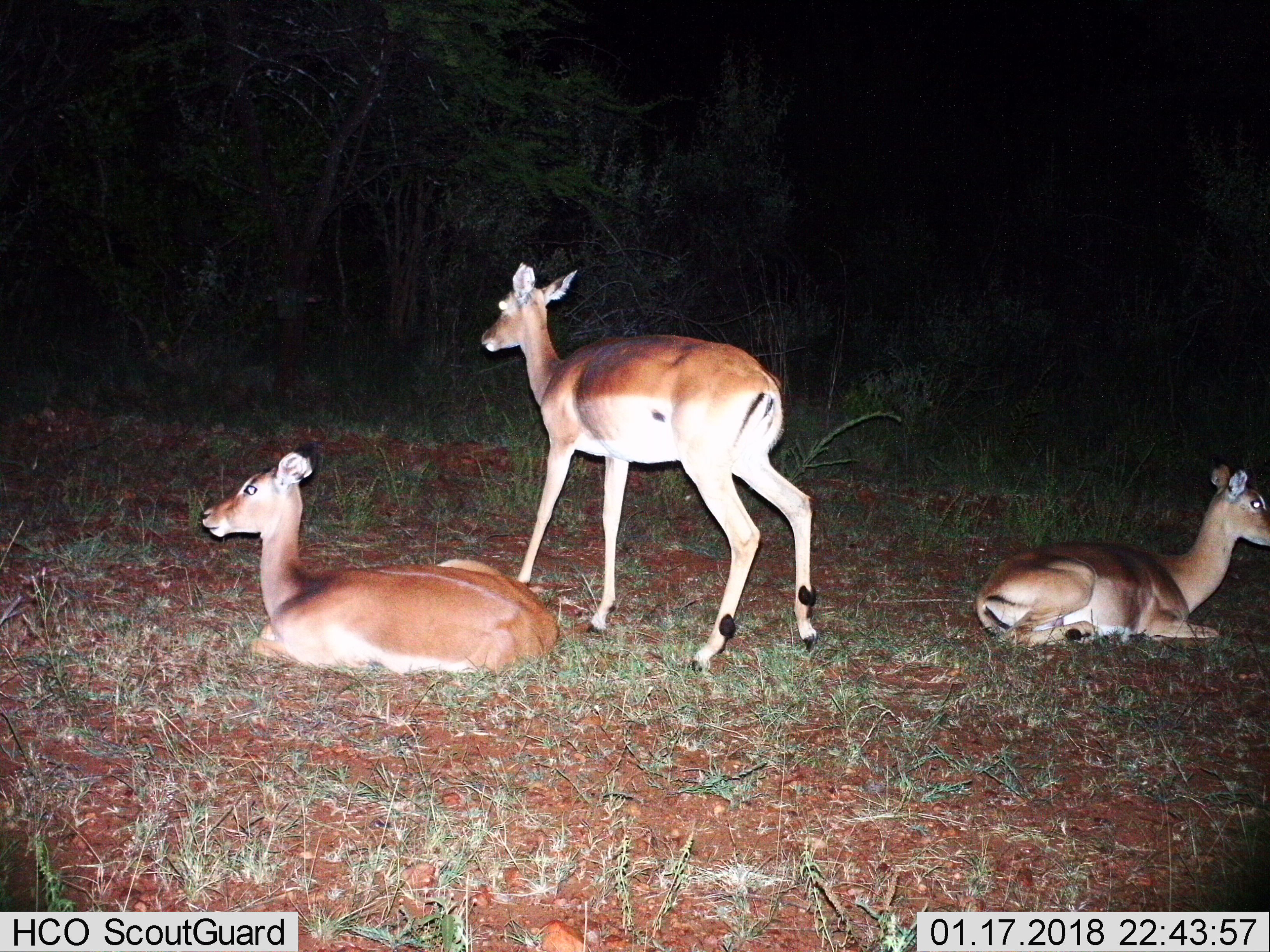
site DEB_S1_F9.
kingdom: Animalia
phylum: Chordata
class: Mammalia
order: Artiodactyla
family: Bovidae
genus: Aepyceros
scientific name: Aepyceros melampus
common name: impala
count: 3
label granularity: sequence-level